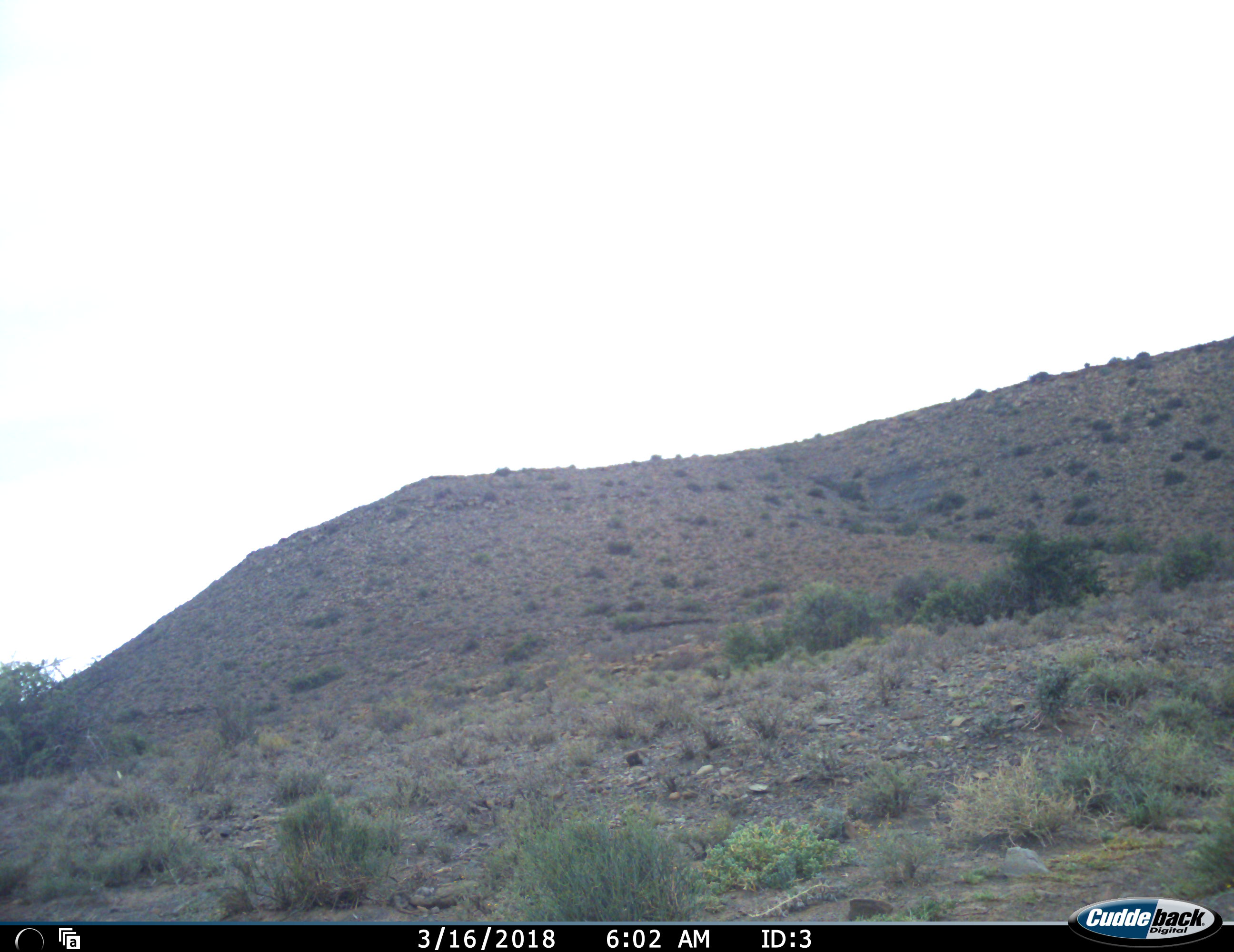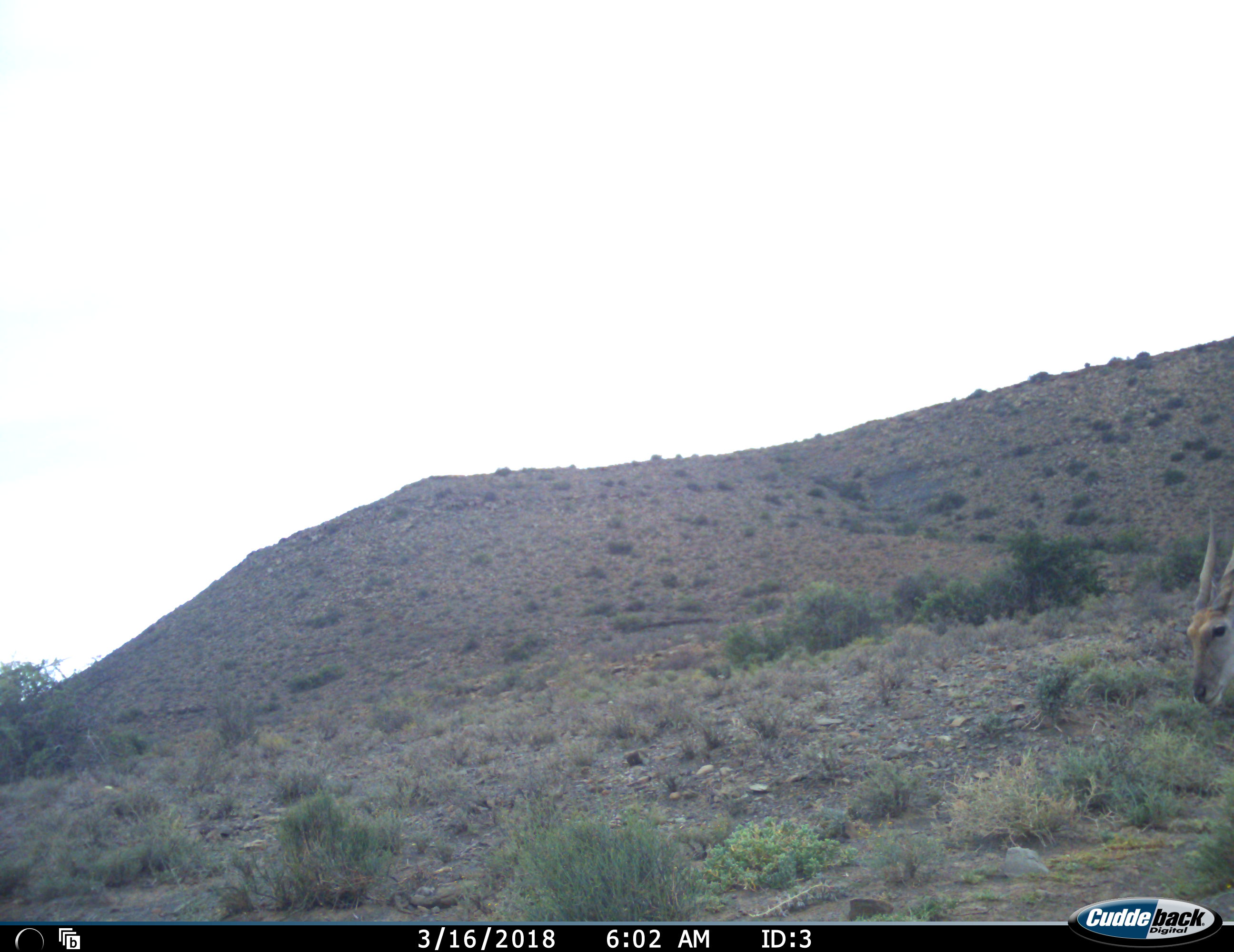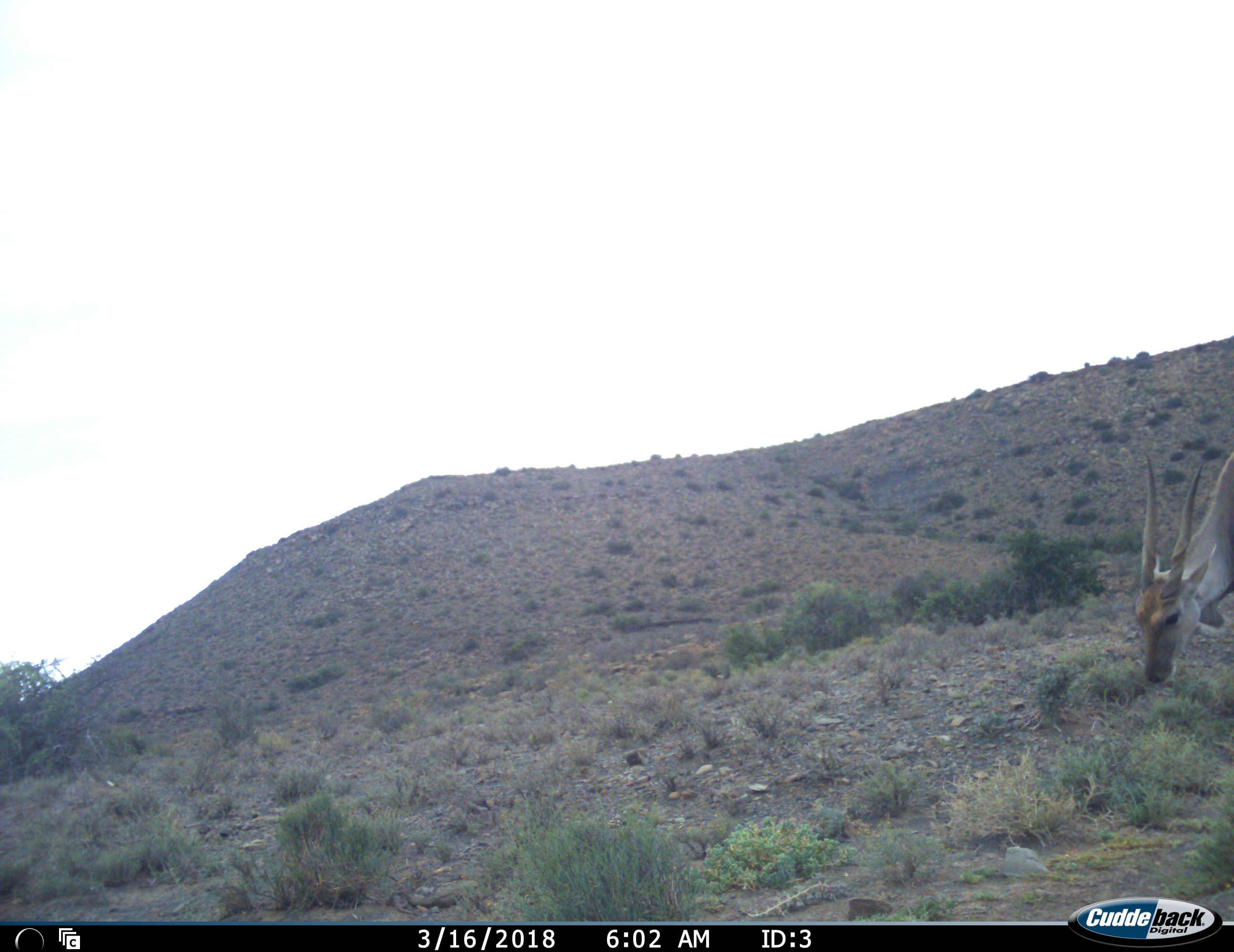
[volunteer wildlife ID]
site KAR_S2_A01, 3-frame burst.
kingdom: Animalia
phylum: Chordata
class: Mammalia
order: Artiodactyla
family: Bovidae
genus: Tragelaphus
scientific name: Tragelaphus oryx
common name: eland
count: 1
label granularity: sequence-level